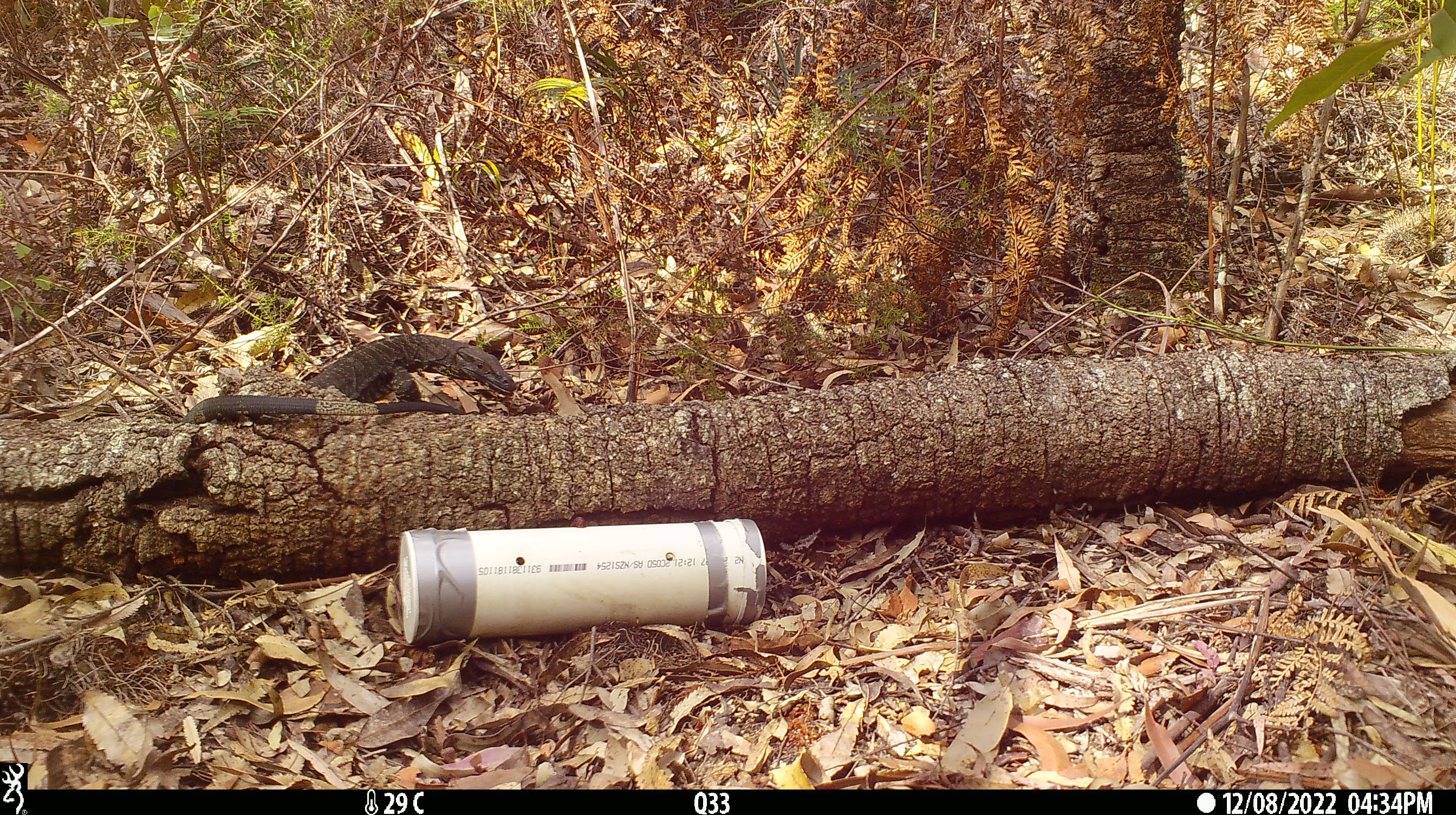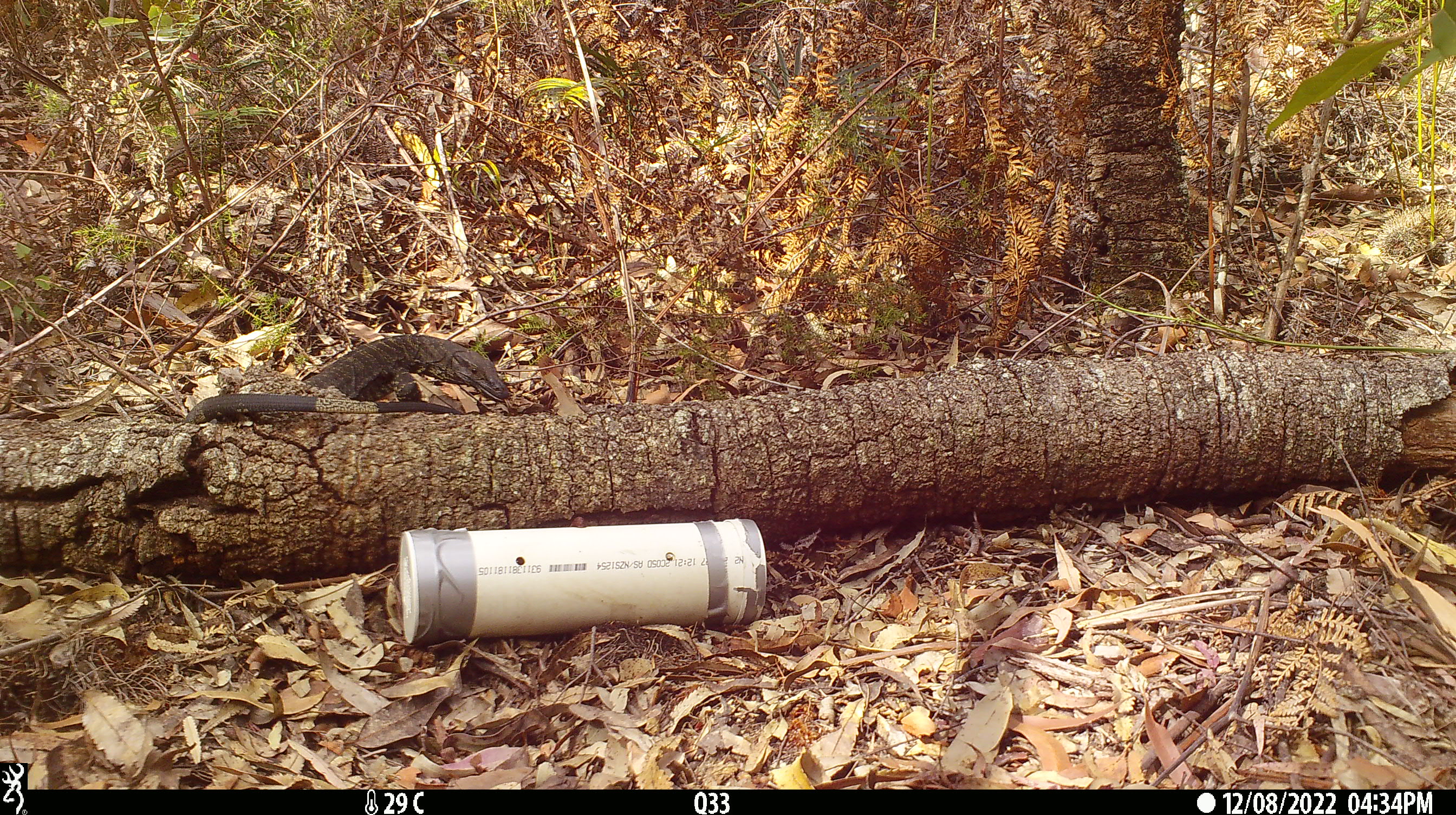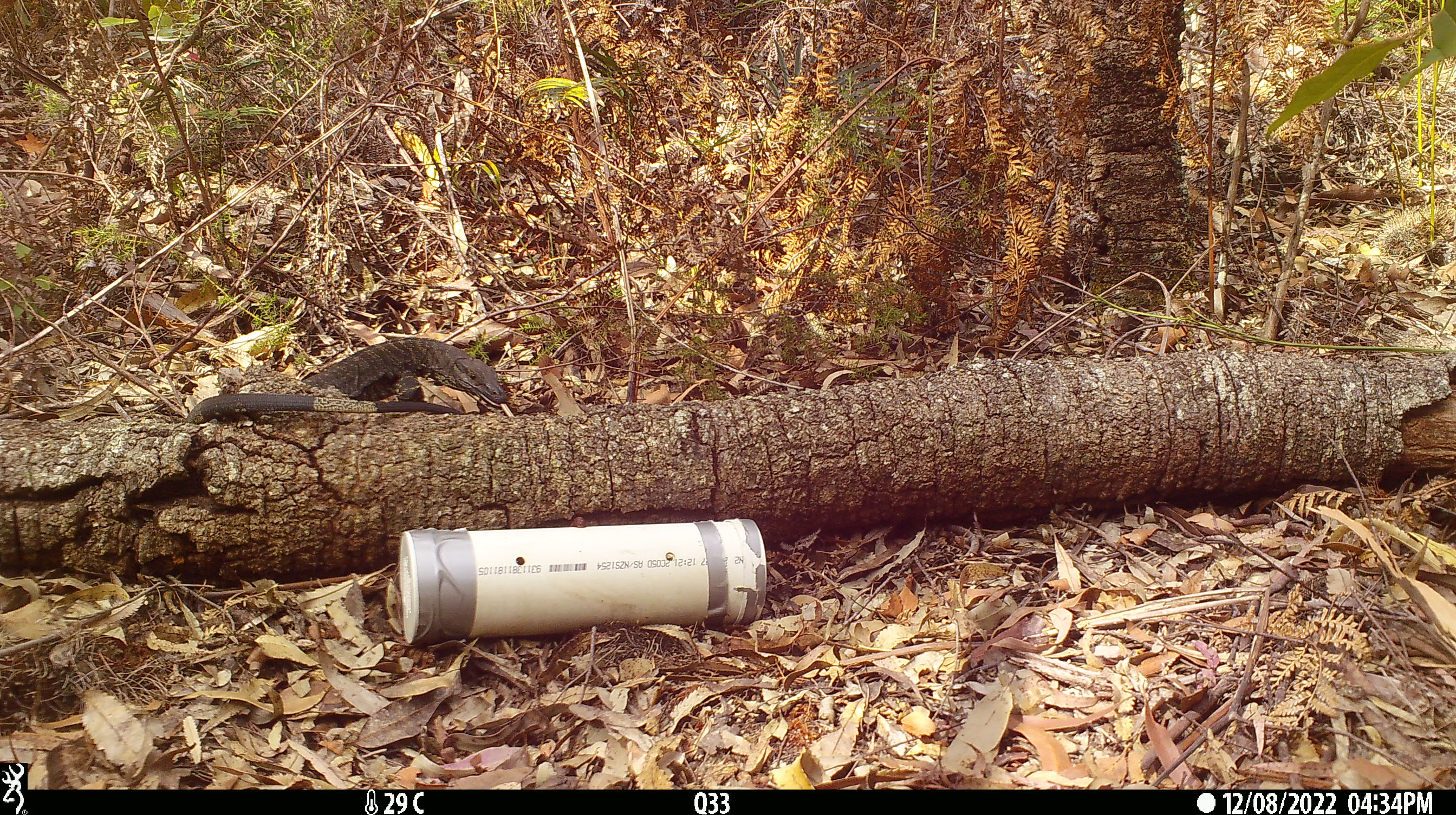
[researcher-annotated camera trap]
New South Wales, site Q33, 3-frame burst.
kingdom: Animalia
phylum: Chordata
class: Reptilia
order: Squamata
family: Varanidae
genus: Varanus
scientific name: Varanus varius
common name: lace monitor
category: goanna